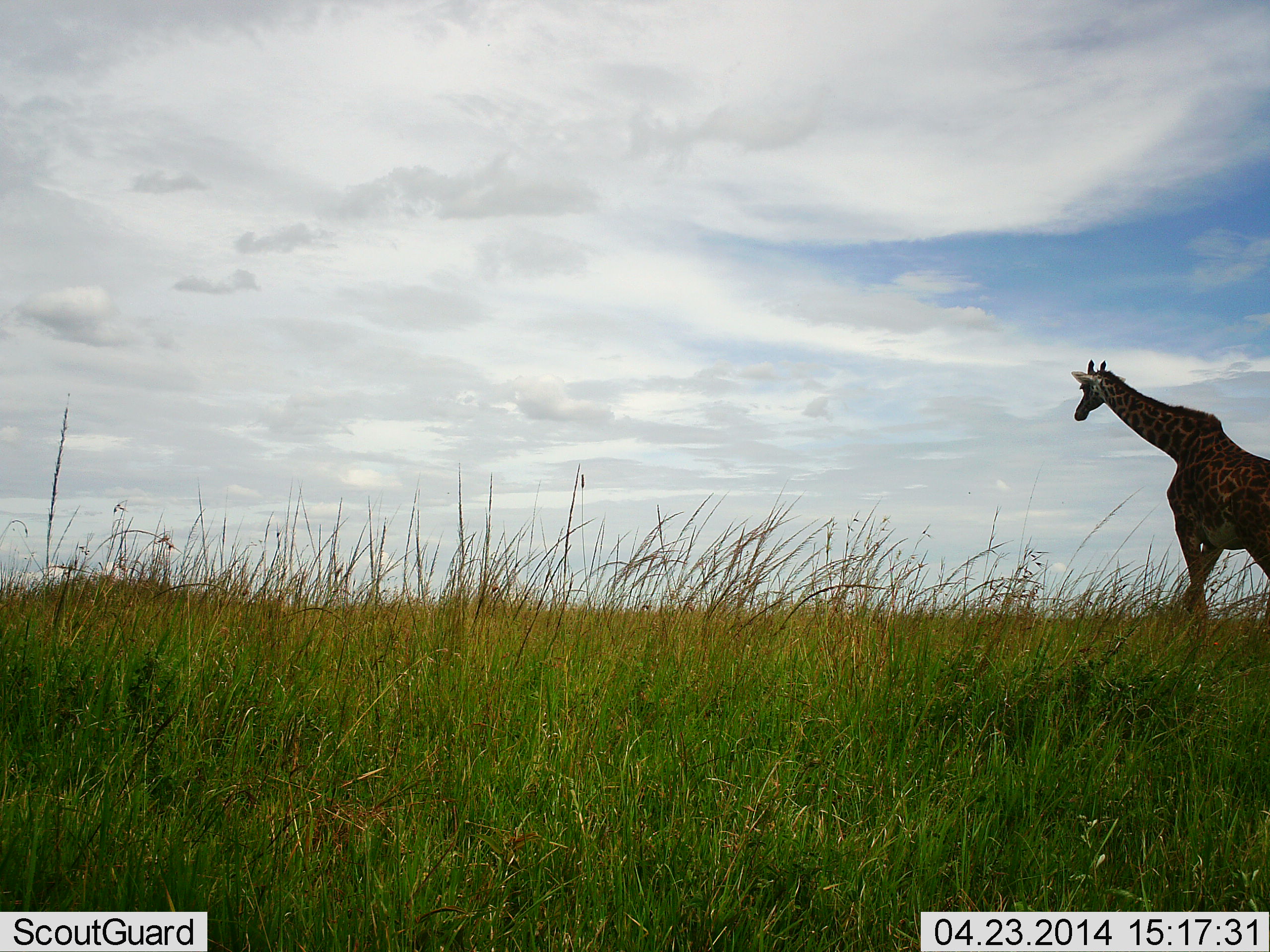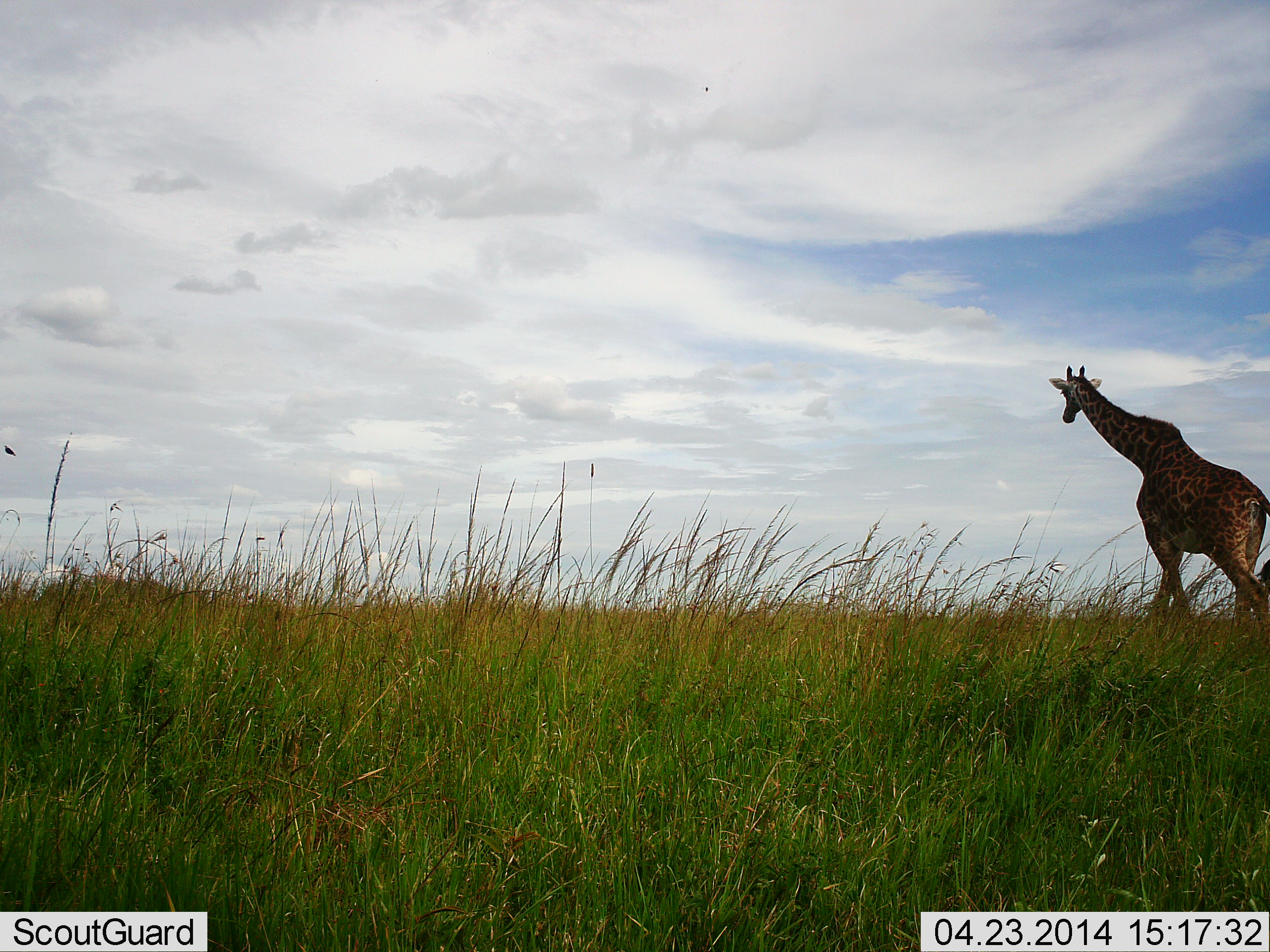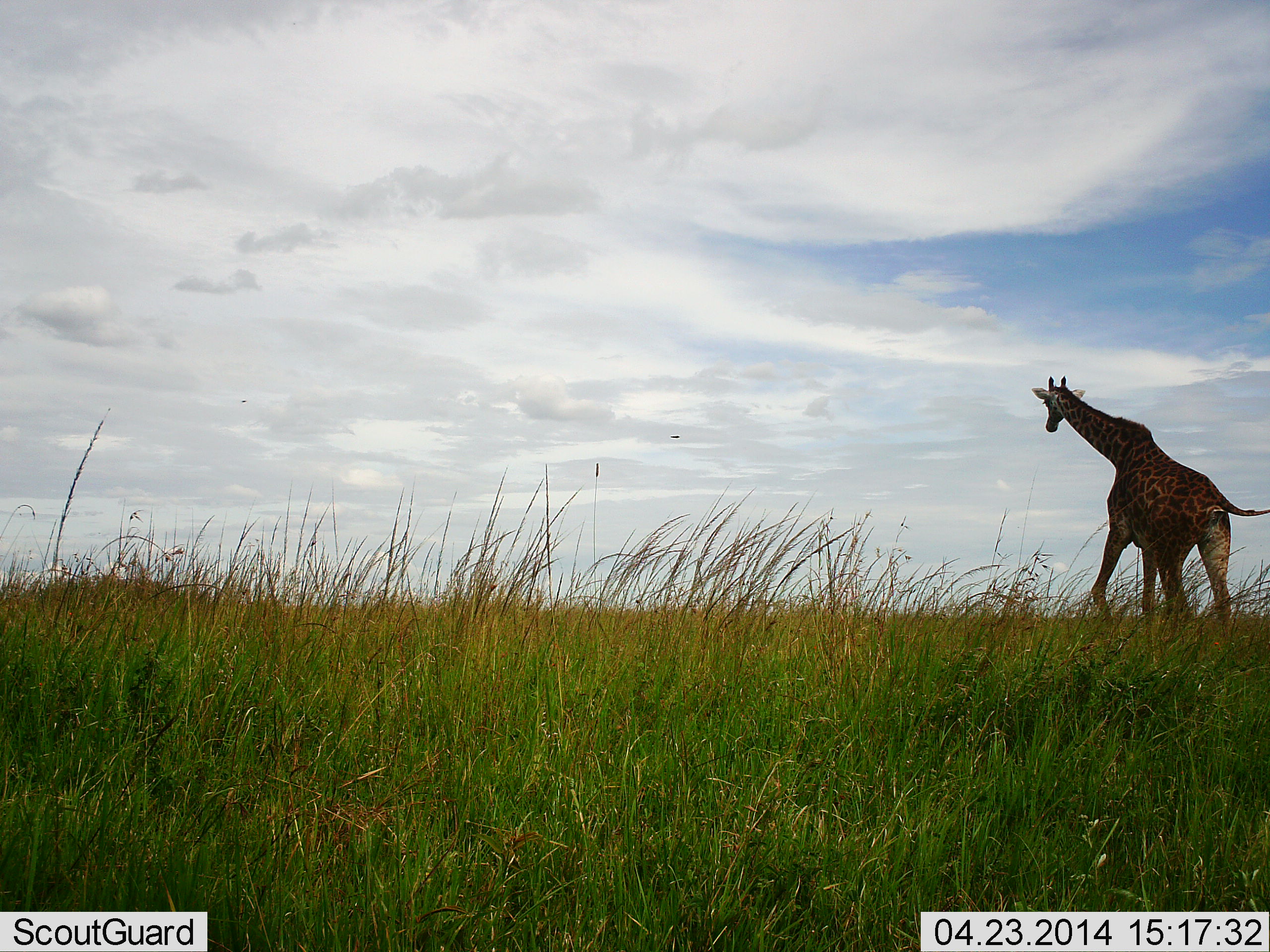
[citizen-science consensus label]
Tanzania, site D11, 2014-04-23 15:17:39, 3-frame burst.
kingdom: Animalia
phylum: Chordata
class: Mammalia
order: Artiodactyla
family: Giraffidae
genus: Giraffa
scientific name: Giraffa camelopardalis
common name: giraffe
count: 1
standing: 0%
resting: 0%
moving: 100%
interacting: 0%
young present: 0%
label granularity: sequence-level